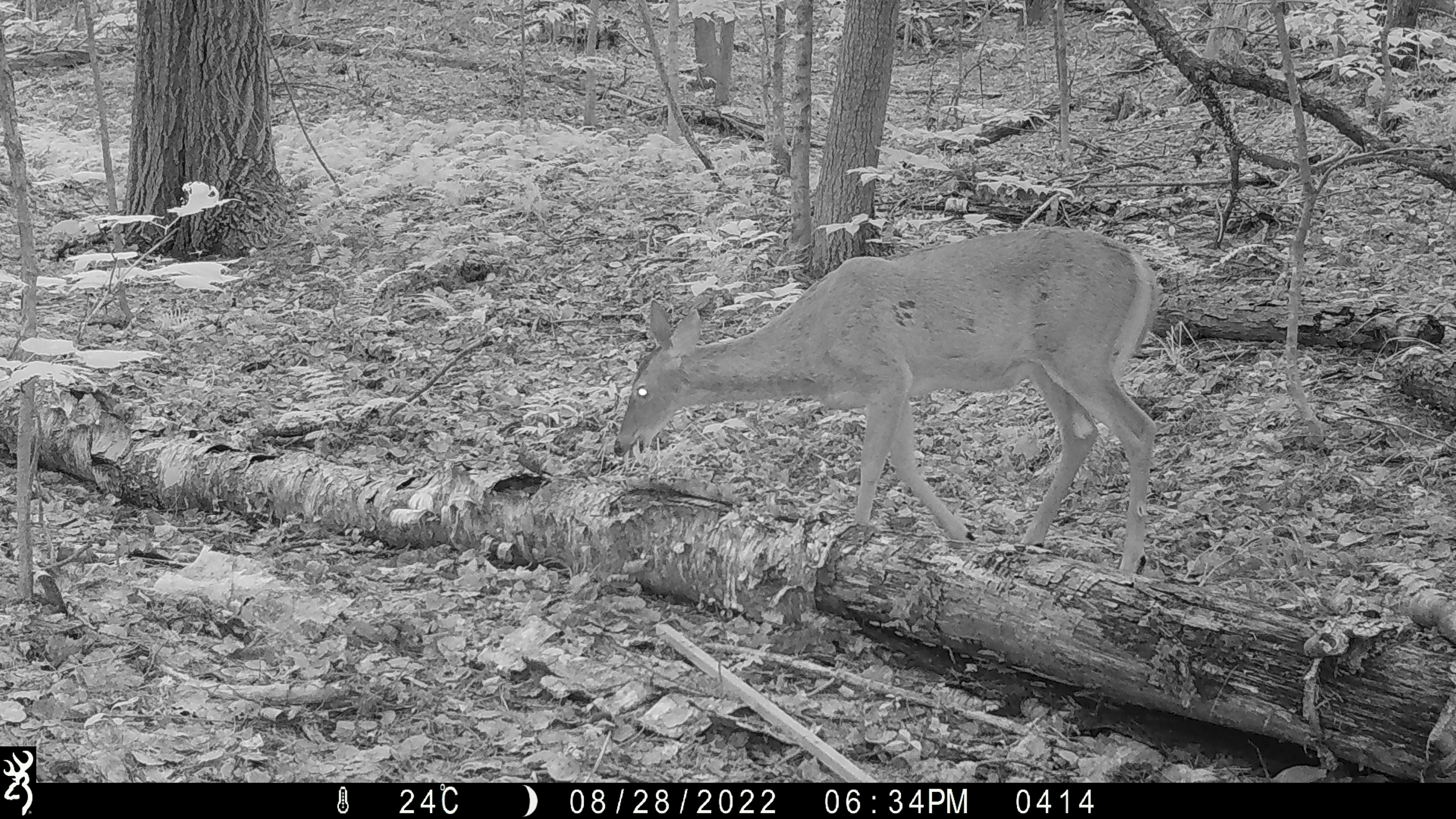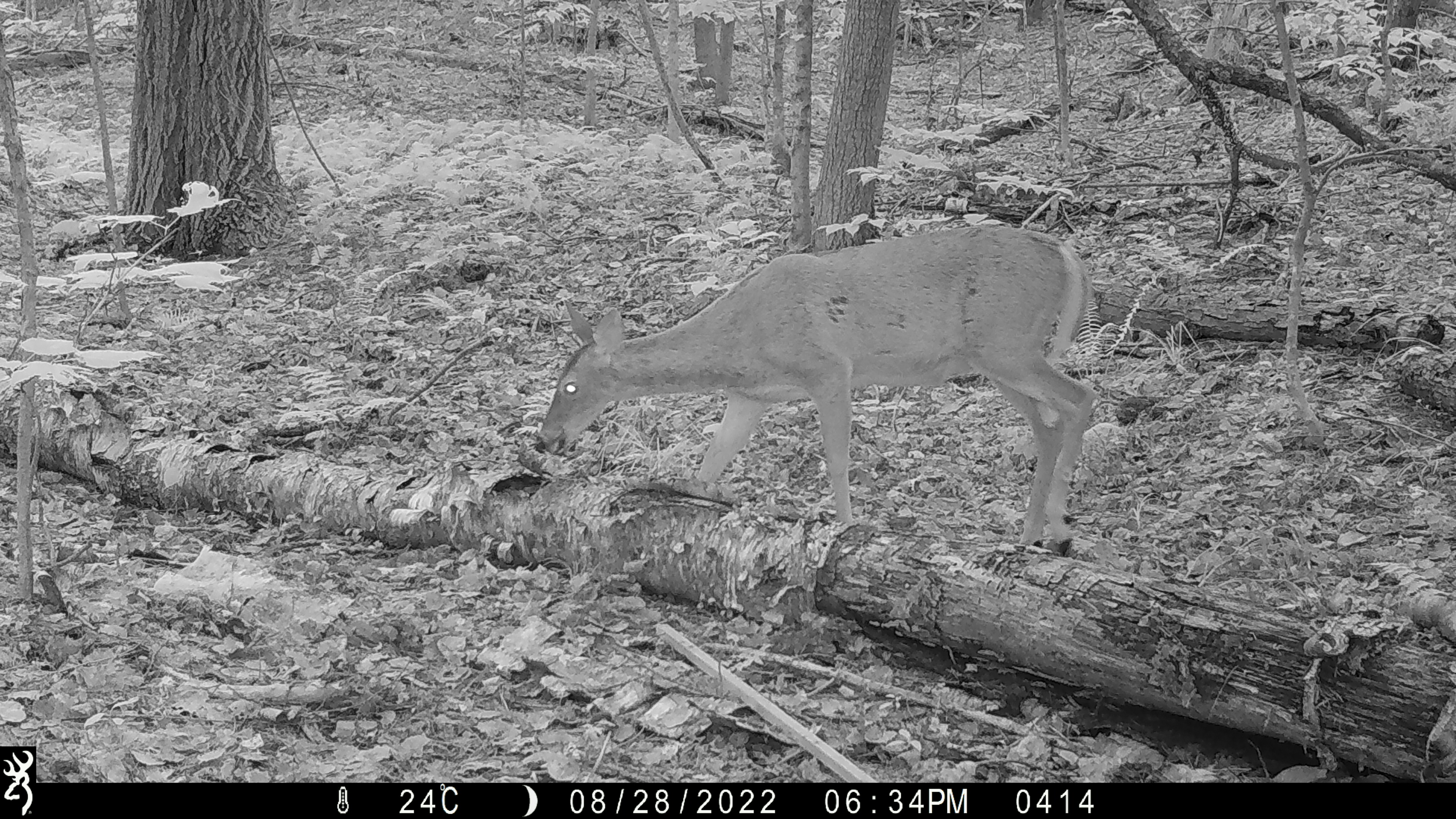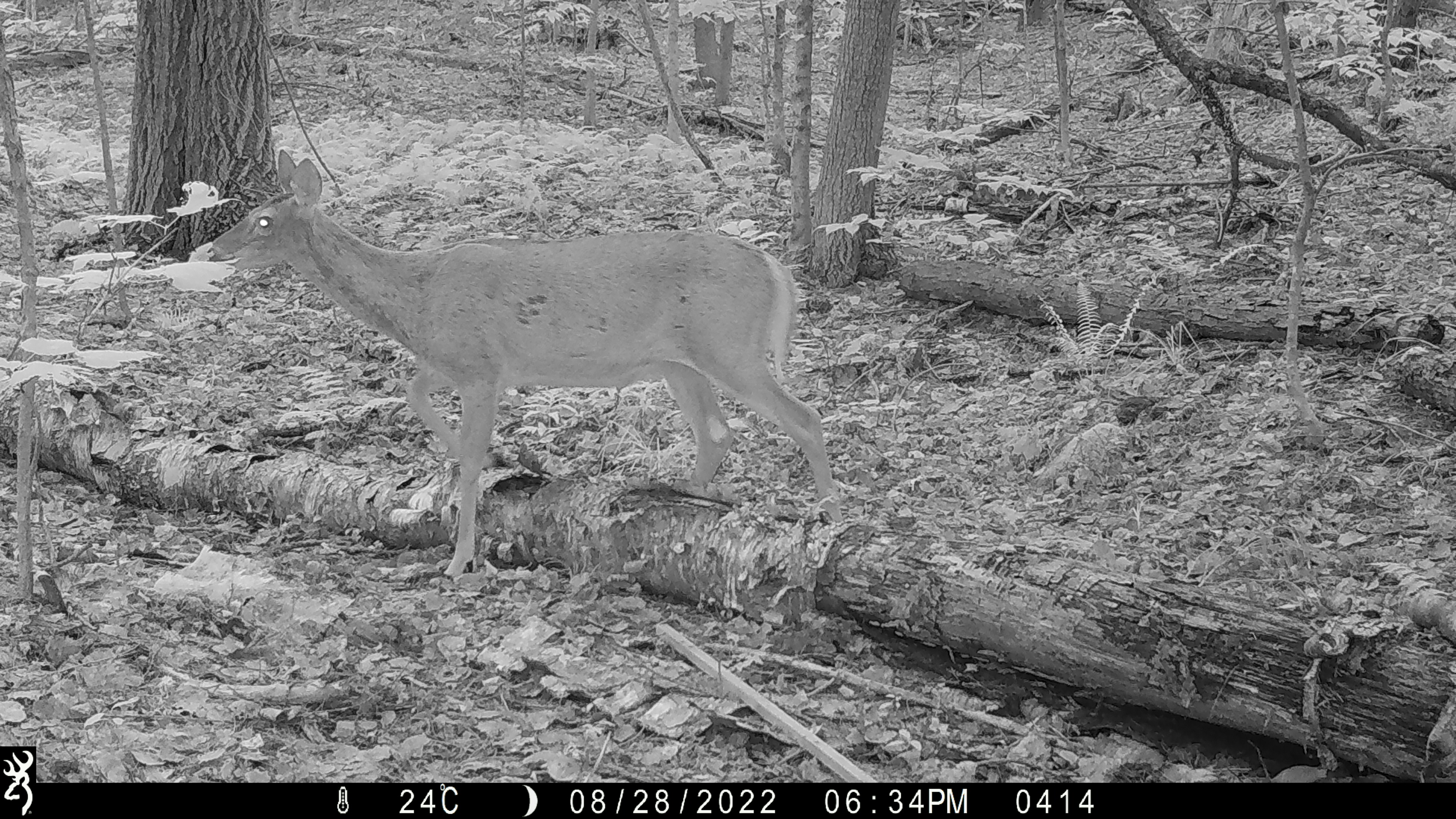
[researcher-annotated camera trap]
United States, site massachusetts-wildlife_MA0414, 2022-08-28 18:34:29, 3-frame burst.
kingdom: Animalia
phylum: Chordata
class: Mammalia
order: Artiodactyla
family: Cervidae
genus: Odocoileus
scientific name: Odocoileus virginianus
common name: white-tailed deer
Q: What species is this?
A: White-tailed deer (Odocoileus virginianus).